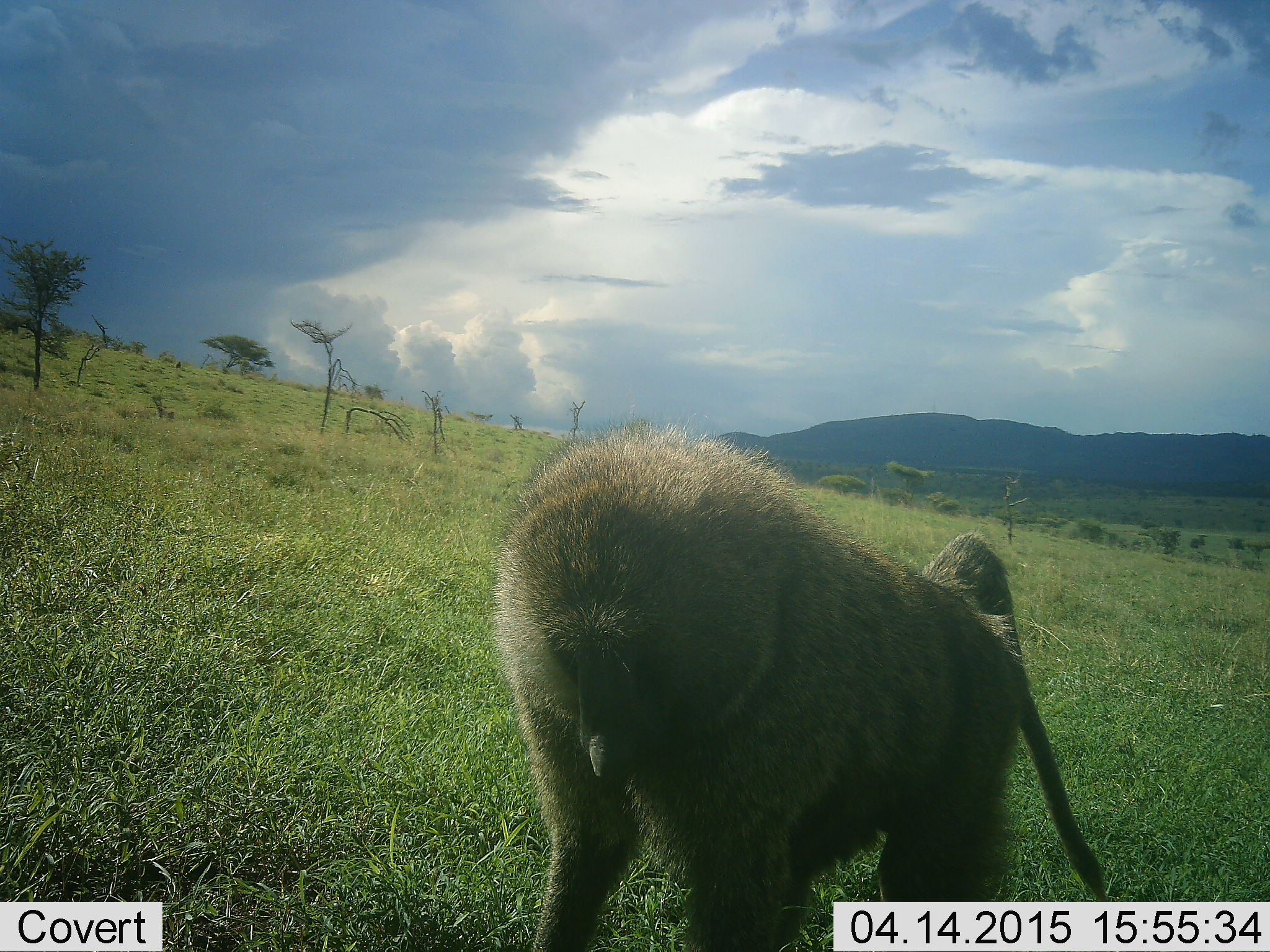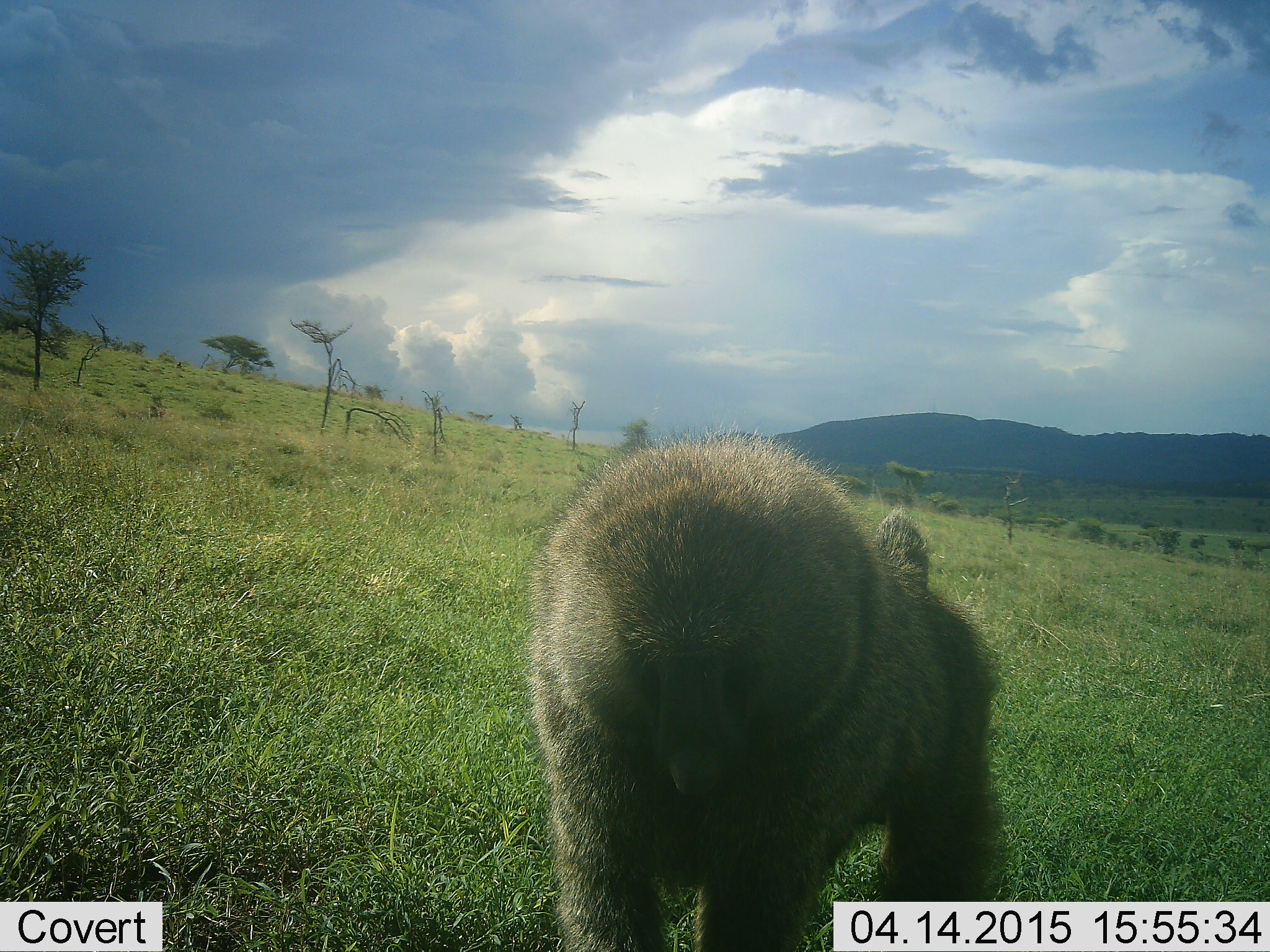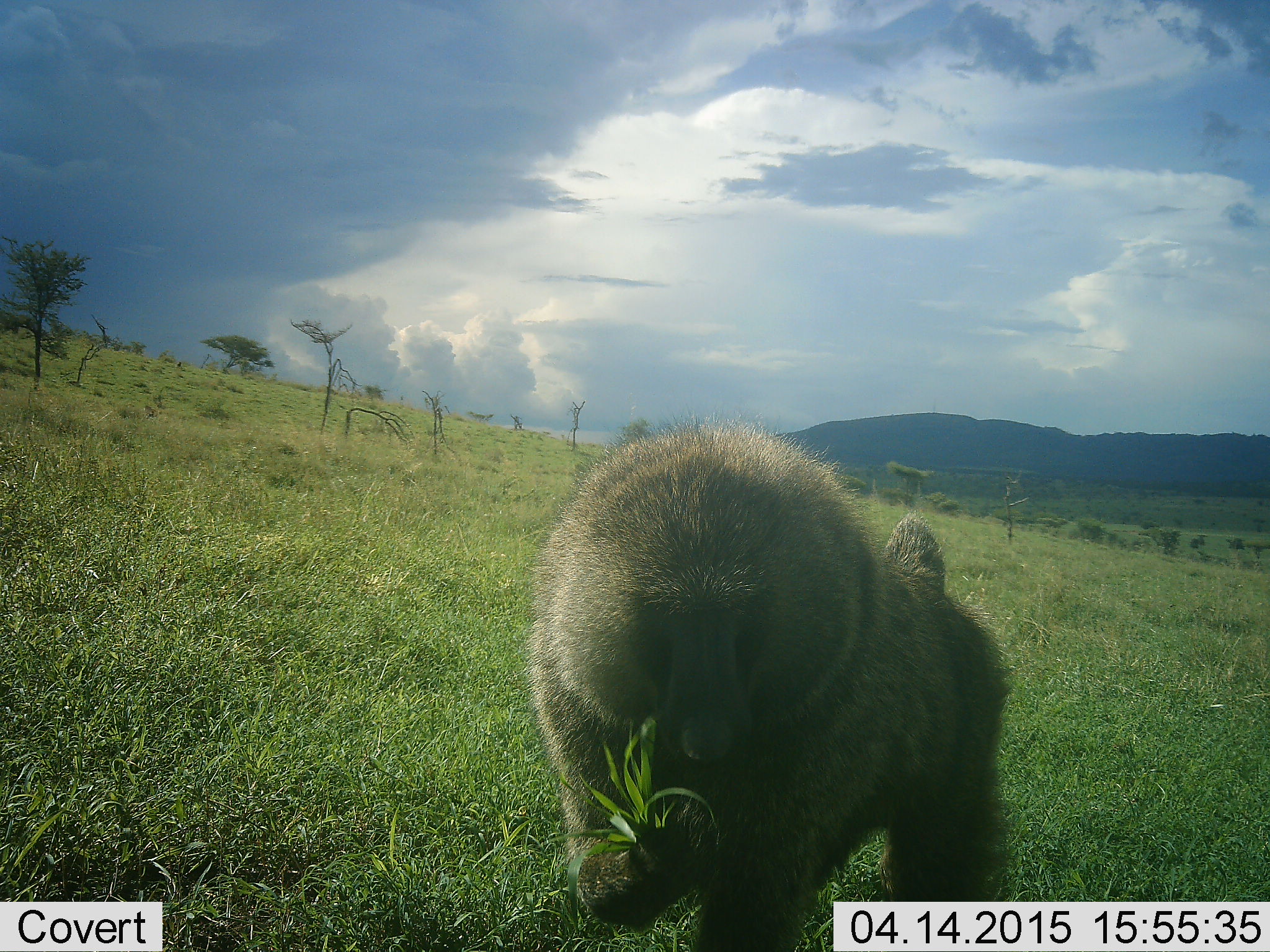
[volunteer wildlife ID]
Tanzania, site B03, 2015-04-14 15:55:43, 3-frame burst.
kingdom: Animalia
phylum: Chordata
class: Mammalia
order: Primates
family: Cercopithecidae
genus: Papio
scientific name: Papio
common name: baboon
Baboon (Papio), count 1. Behavior (volunteer vote fractions): standing 30%, resting 0%, moving 20%, interacting 0%. Young present (vote fraction): 0%. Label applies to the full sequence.